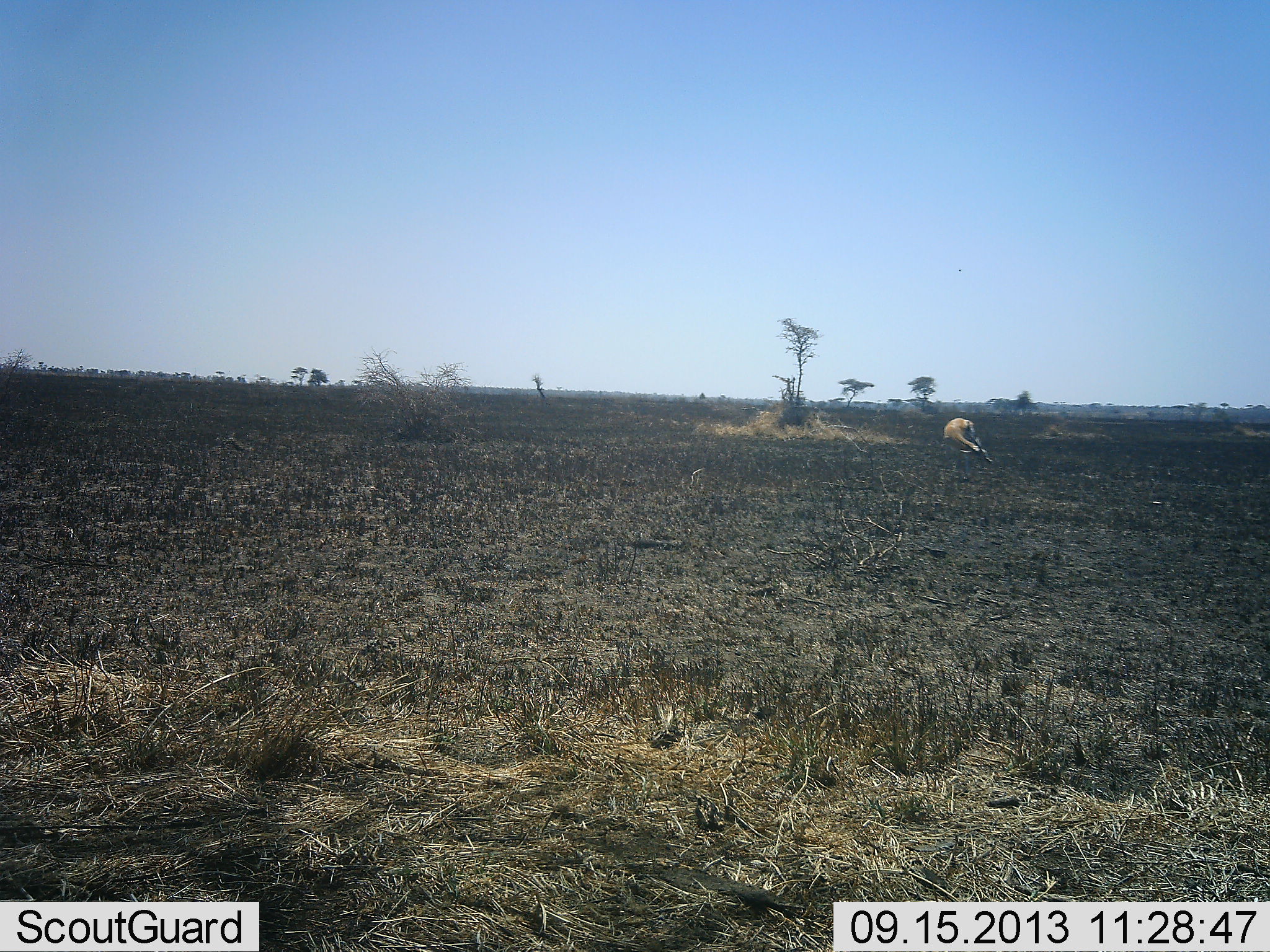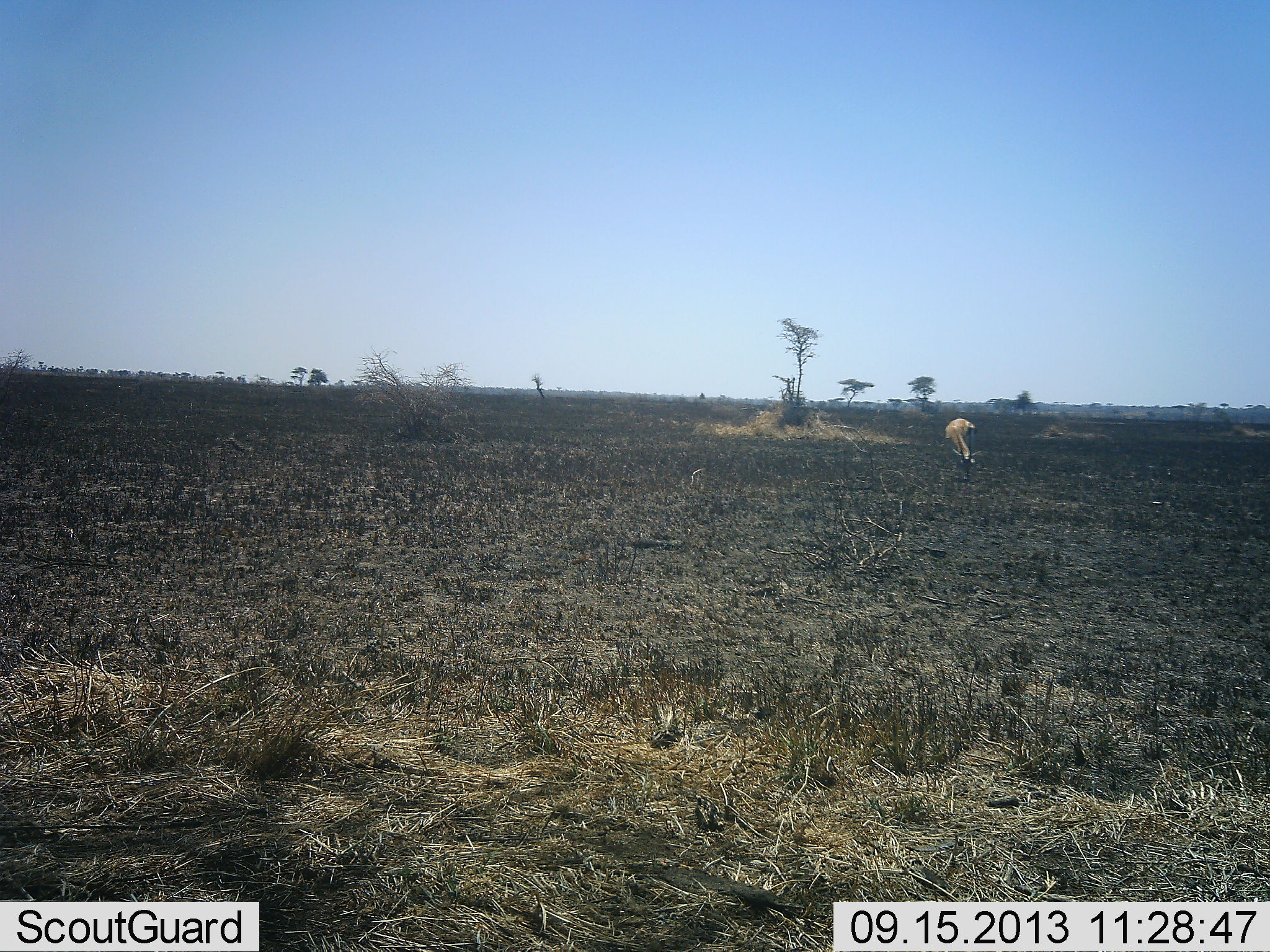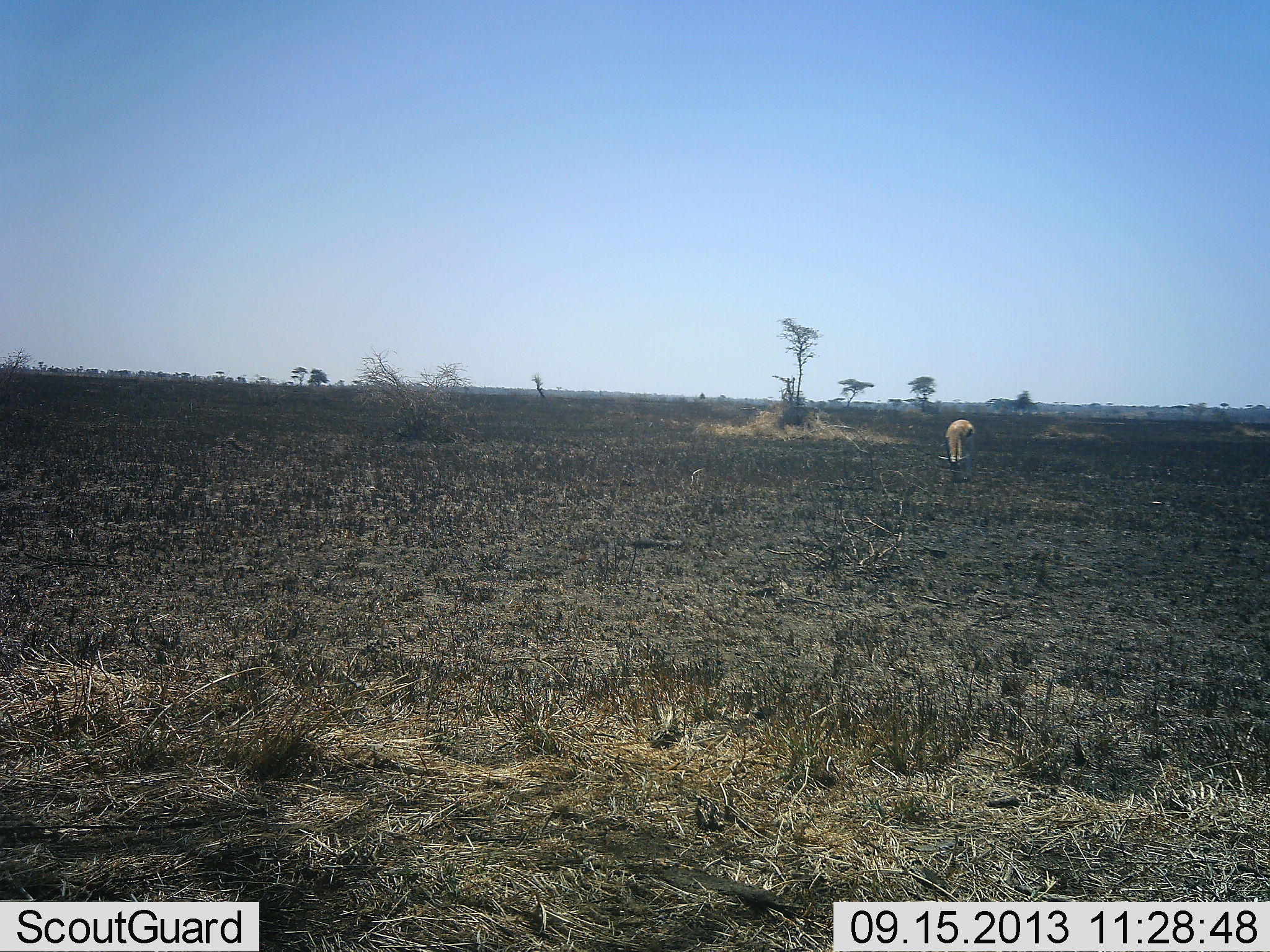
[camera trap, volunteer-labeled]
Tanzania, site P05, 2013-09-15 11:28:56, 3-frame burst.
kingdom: Animalia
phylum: Chordata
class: Mammalia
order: Artiodactyla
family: Bovidae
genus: Eudorcas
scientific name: Eudorcas thomsonii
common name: thomson's gazelle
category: gazellethomsons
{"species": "gazellethomsons (thomson's gazelle) (Eudorcas thomsonii)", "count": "1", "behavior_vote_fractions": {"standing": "40%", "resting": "0%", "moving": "0%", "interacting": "0%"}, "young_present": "0%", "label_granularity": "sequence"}